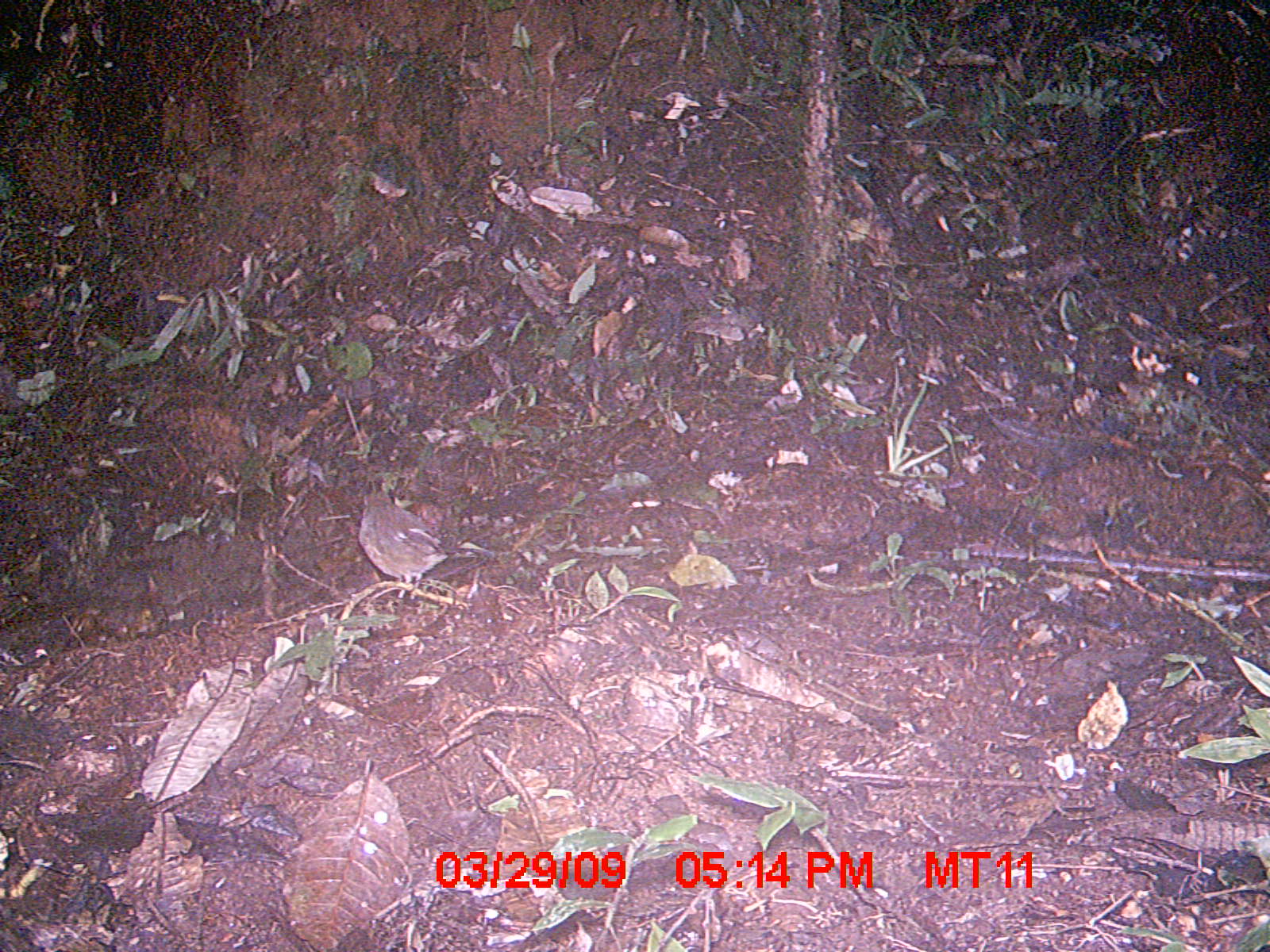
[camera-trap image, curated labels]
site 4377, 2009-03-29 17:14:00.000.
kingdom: Animalia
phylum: Chordata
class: Aves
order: Passeriformes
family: Muscicapidae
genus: Copsychus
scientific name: Copsychus albospecularis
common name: madagascar magpie-robin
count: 1